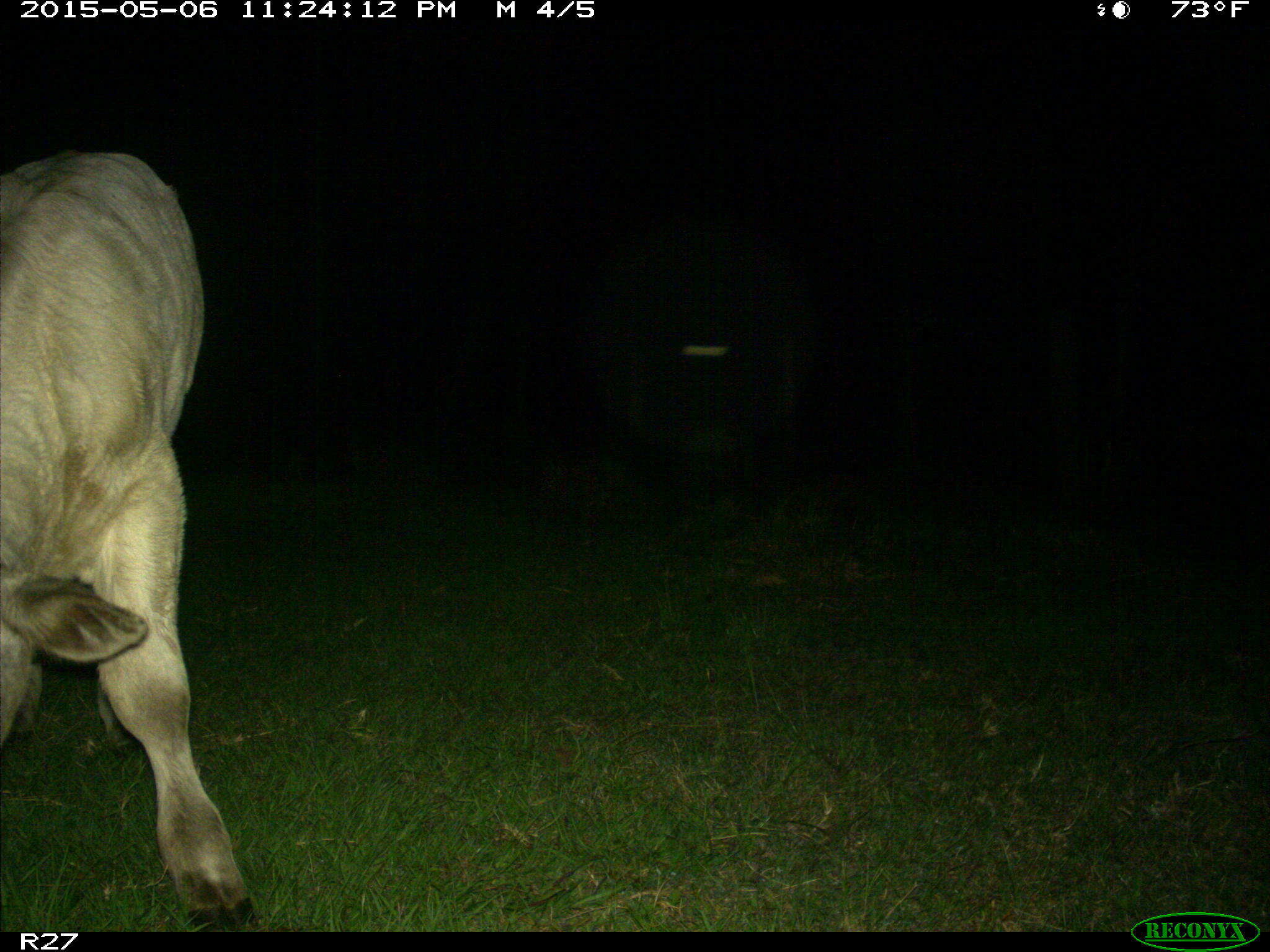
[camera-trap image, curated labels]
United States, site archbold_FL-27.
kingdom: Animalia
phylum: Chordata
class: Mammalia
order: Artiodactyla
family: Bovidae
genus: Bos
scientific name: Bos taurus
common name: domestic cow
Bos taurus (domestic cow).